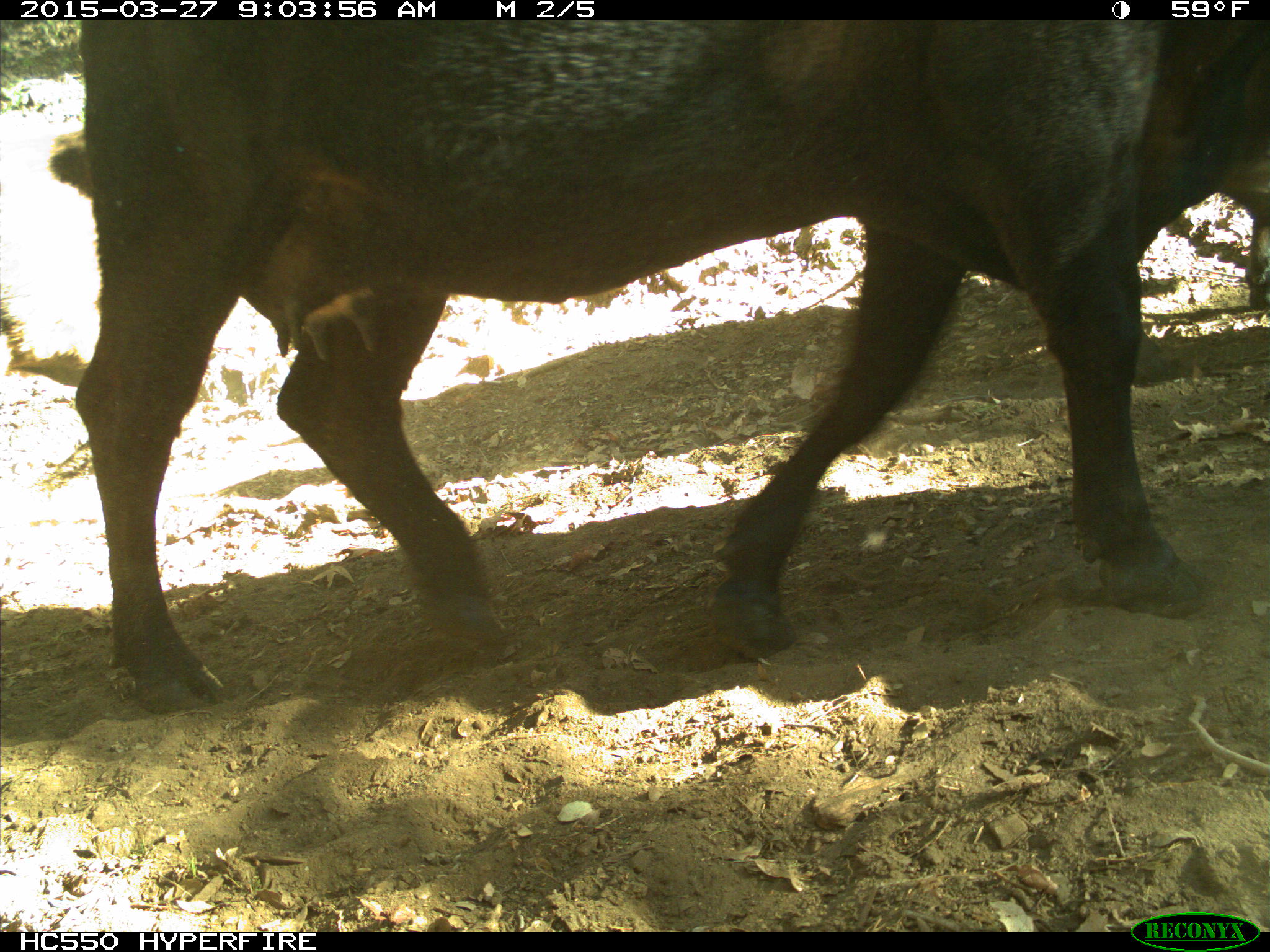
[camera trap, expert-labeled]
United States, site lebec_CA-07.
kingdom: Animalia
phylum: Chordata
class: Mammalia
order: Artiodactyla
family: Bovidae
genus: Bos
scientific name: Bos taurus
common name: domestic cow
Bos taurus (domestic cow).